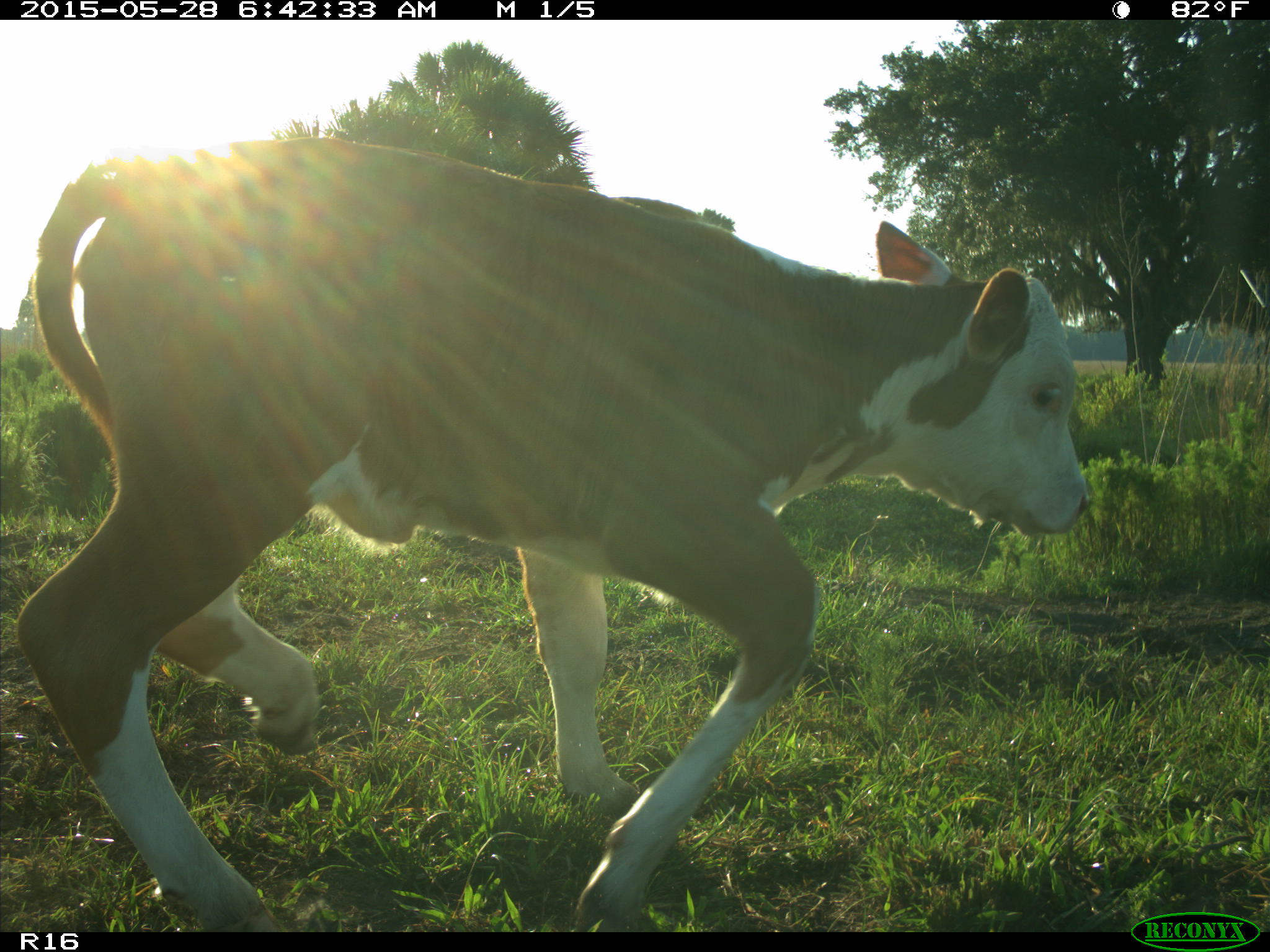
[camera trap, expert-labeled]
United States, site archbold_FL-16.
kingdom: Animalia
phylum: Chordata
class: Mammalia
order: Artiodactyla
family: Bovidae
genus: Bos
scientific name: Bos taurus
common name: domestic cow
Bos taurus (domestic cow).